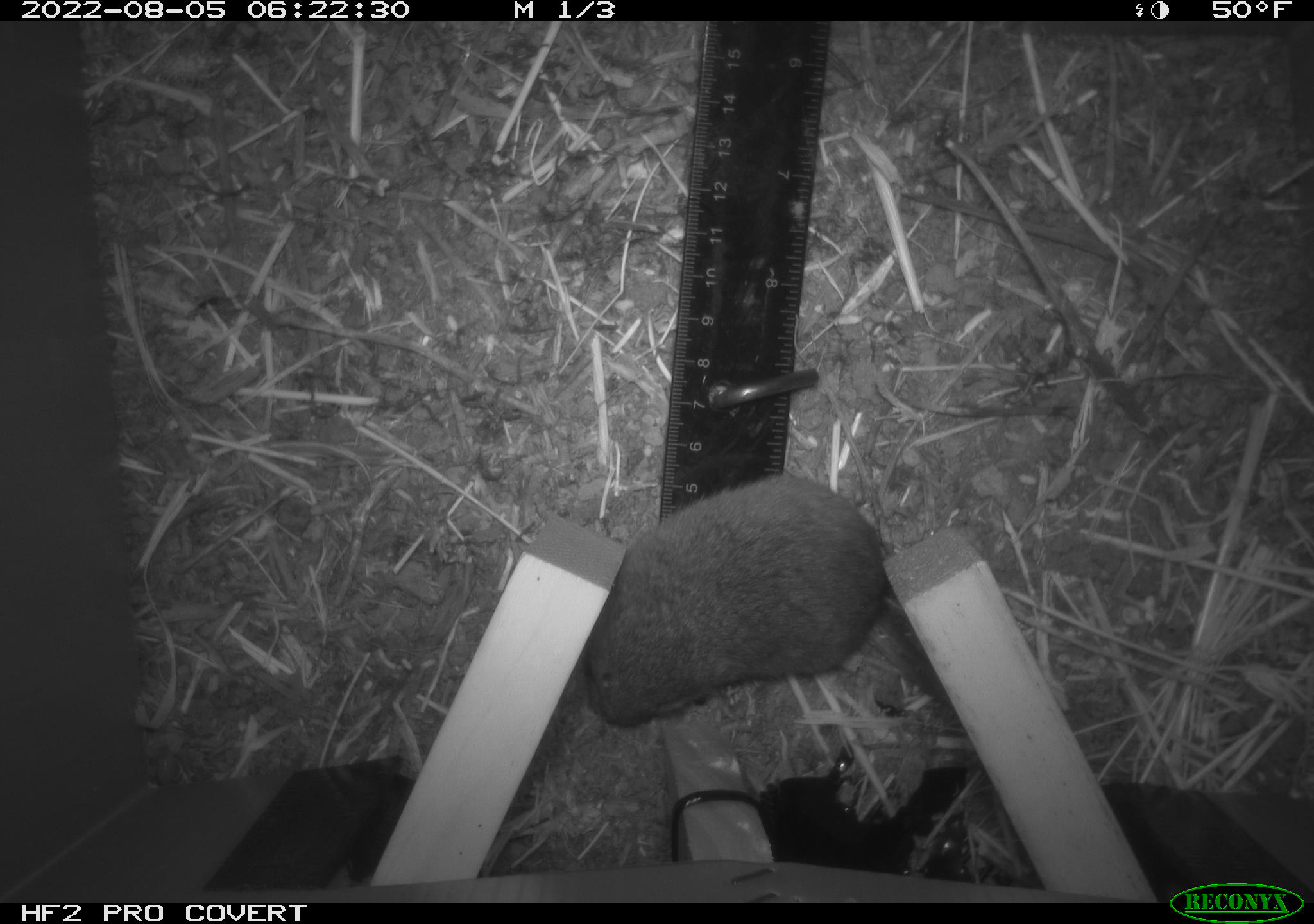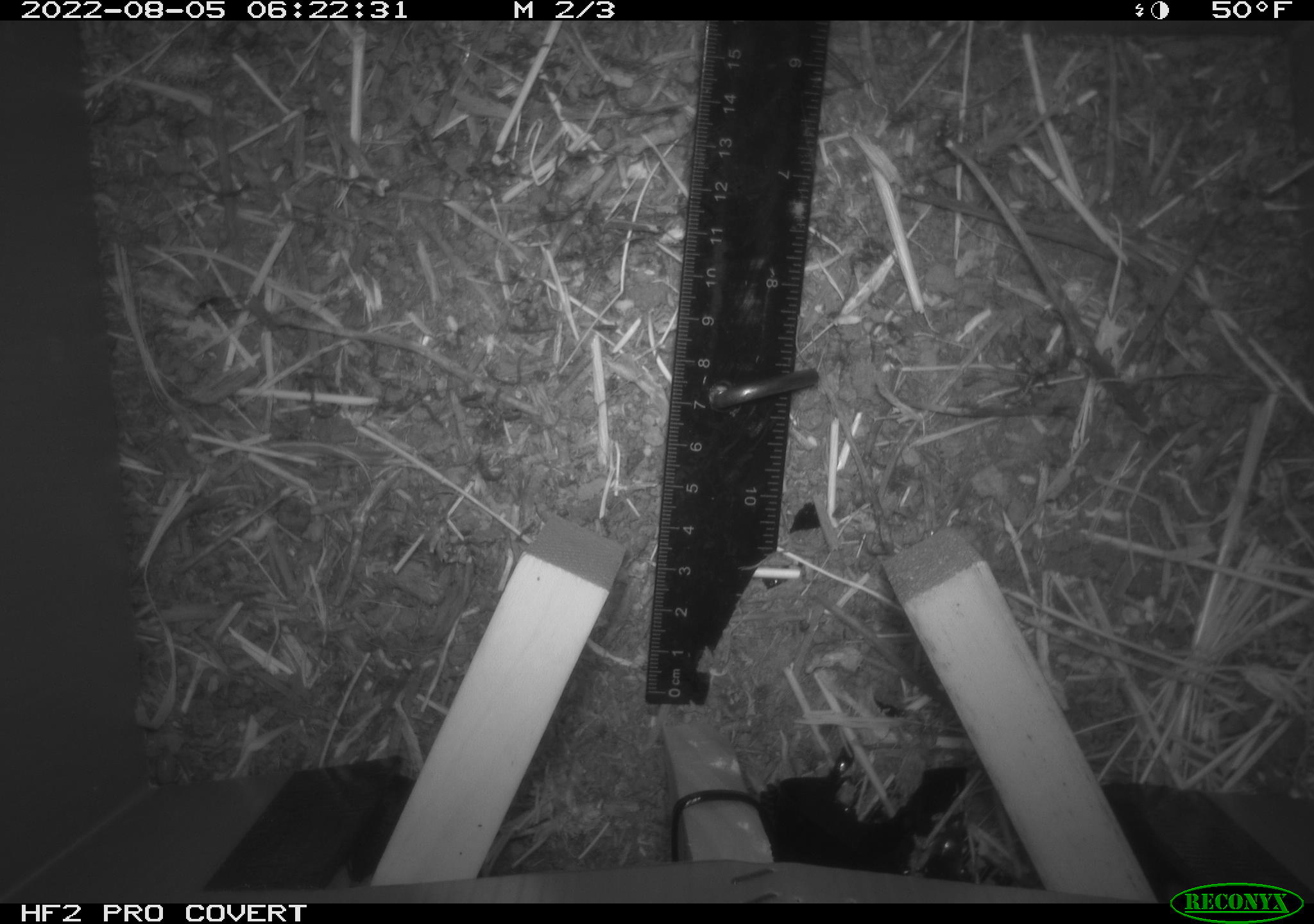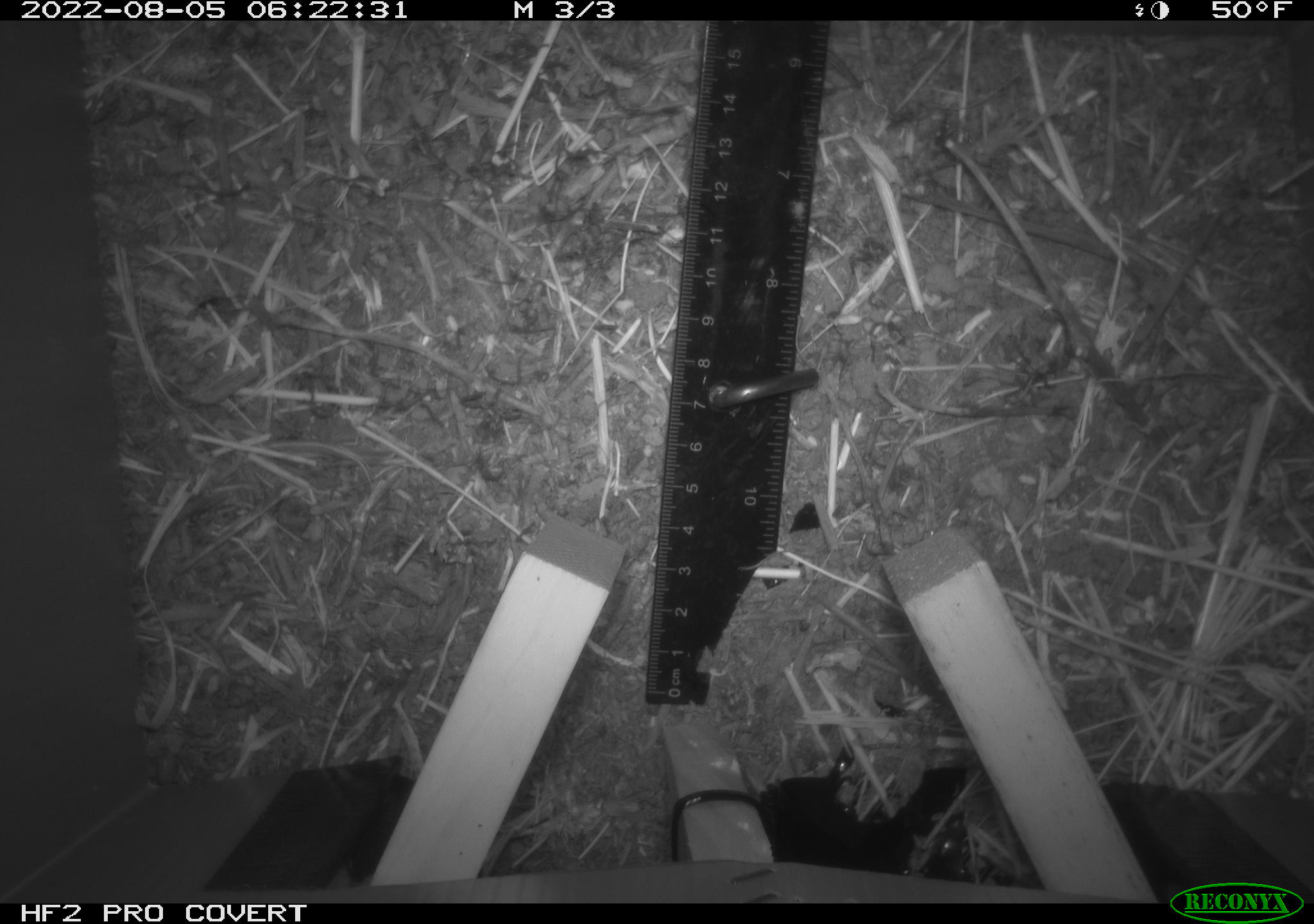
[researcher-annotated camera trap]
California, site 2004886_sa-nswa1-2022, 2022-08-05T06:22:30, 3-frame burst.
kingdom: Animalia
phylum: Chordata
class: Mammalia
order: Rodentia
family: Cricetidae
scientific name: Cricetidae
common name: hamsters, voles, lemmings, and allies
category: cricetidae family